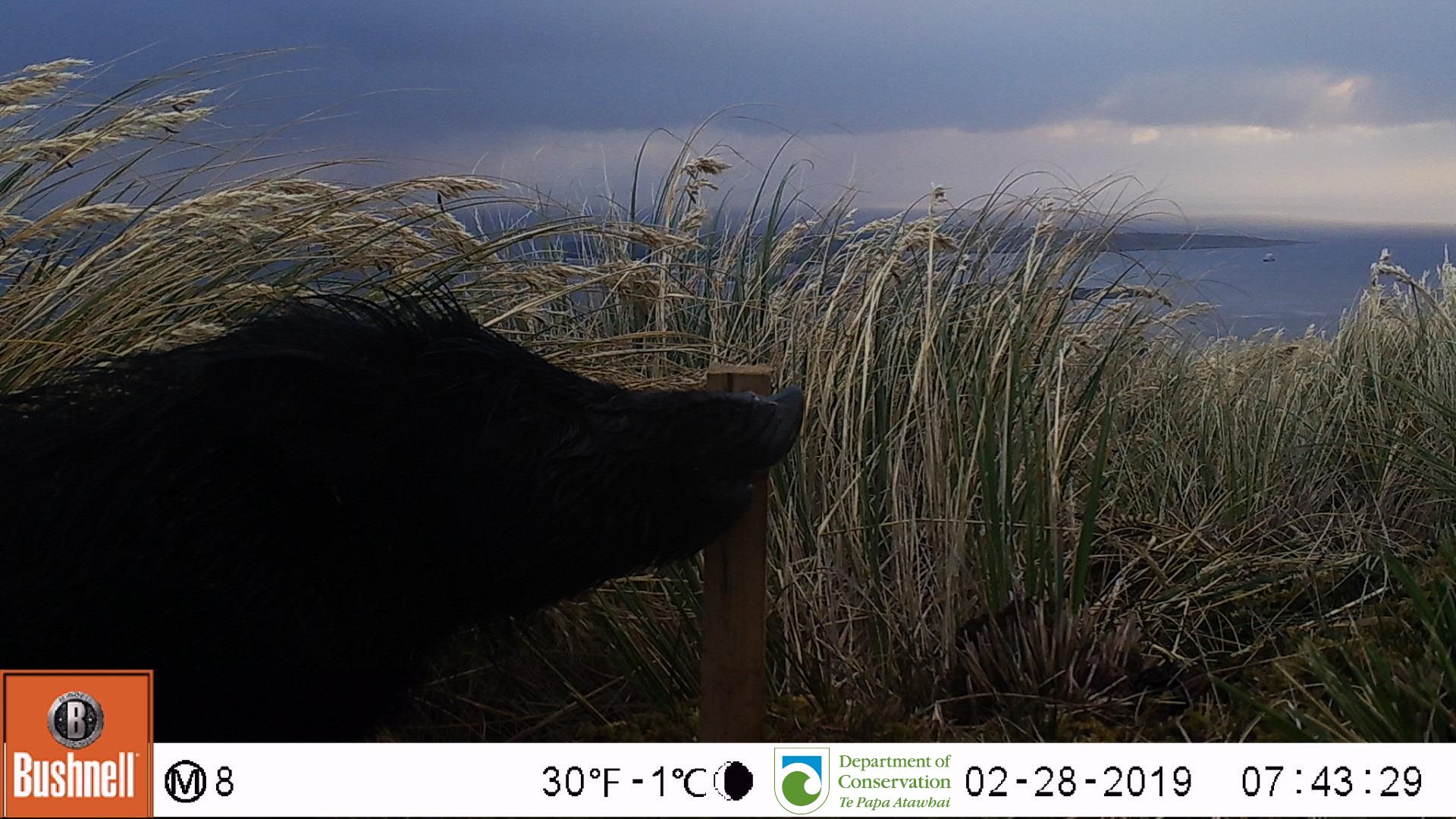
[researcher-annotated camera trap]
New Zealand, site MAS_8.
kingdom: Animalia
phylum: Chordata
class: Mammalia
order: Artiodactyla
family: Suidae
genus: Sus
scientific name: Sus scrofa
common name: pig